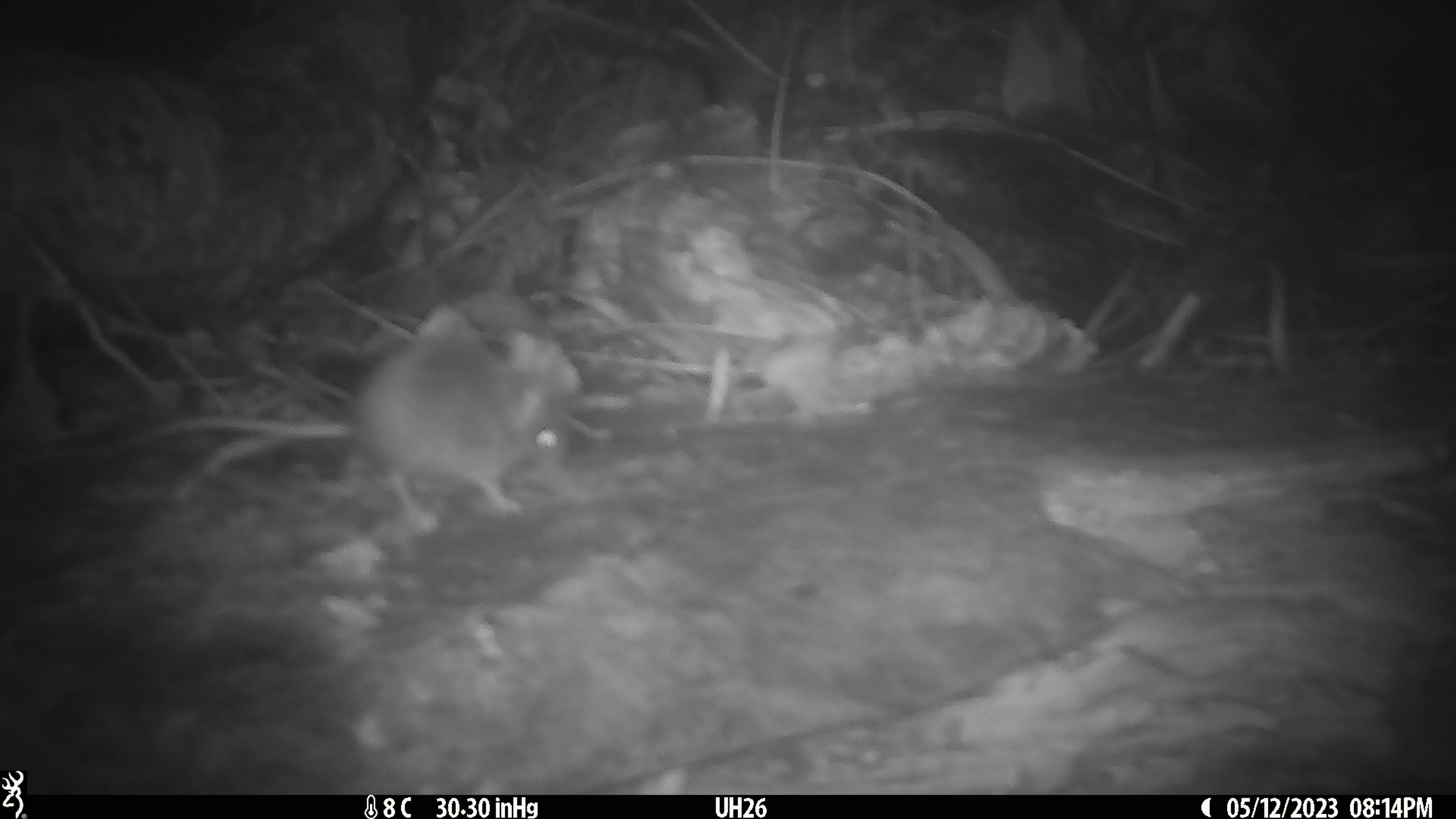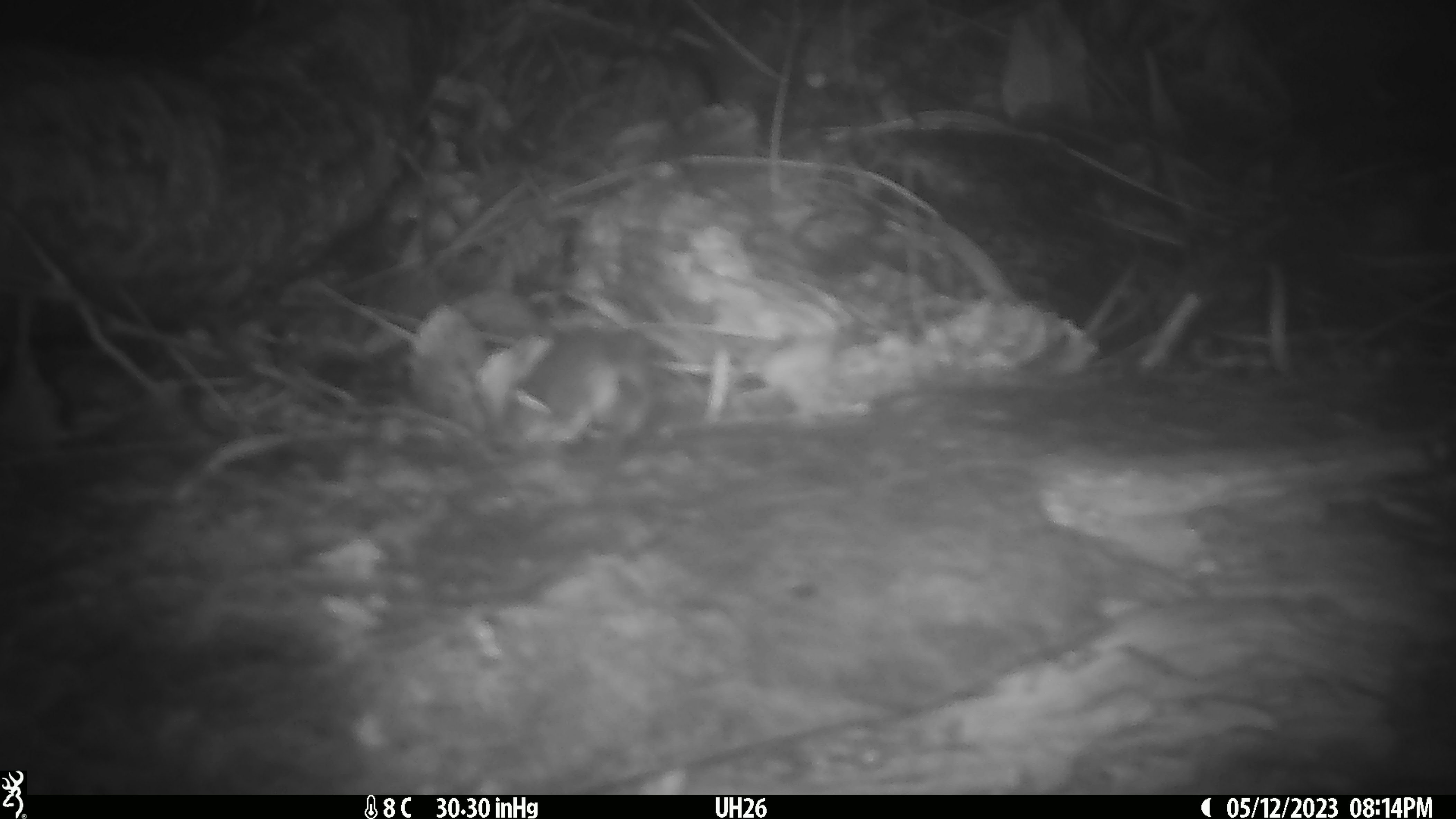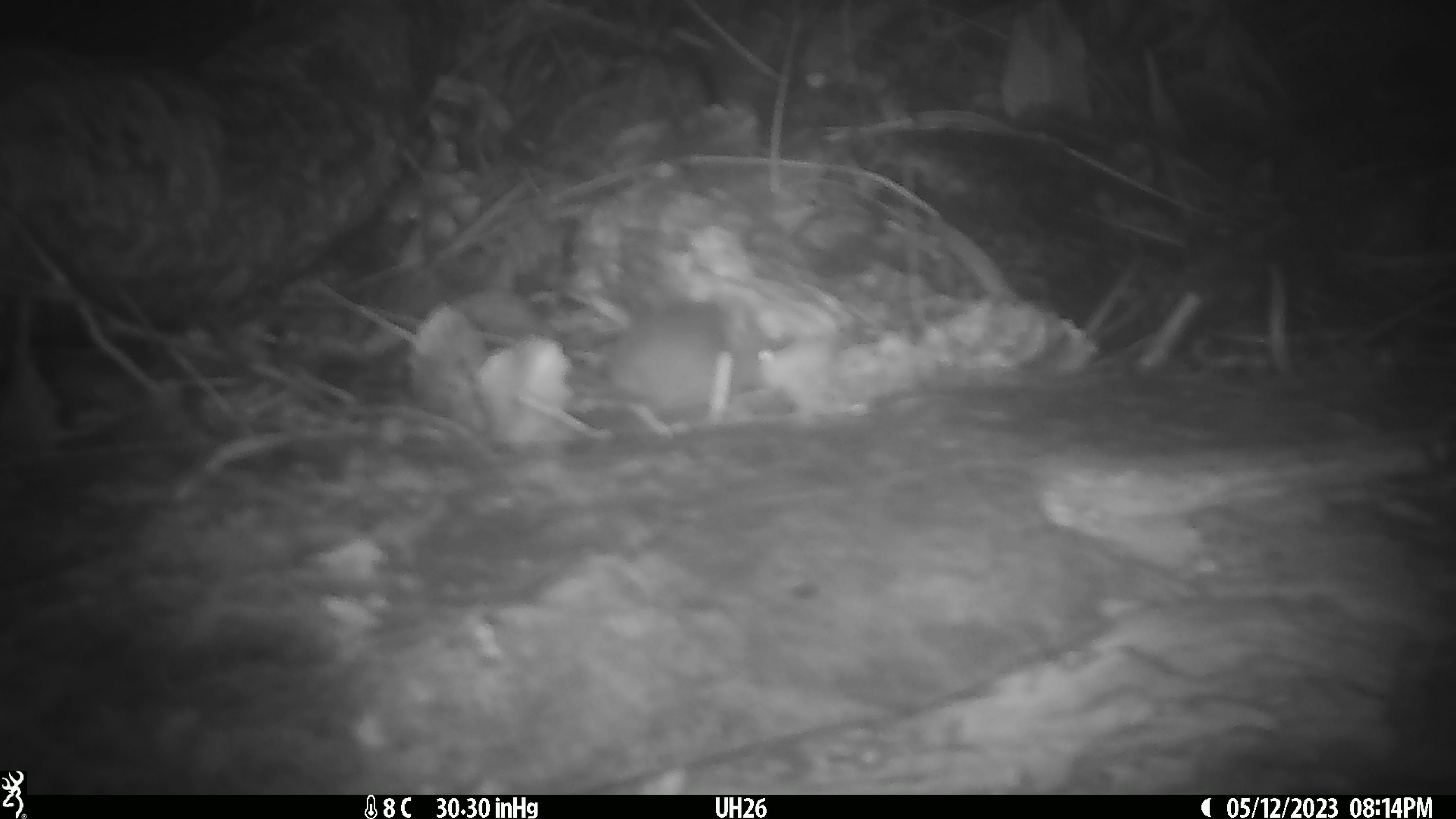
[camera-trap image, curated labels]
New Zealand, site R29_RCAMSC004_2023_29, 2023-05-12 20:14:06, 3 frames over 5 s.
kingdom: Animalia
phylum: Chordata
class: Mammalia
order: Rodentia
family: Muridae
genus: Mus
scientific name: Mus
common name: mouse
Mouse (Mus).